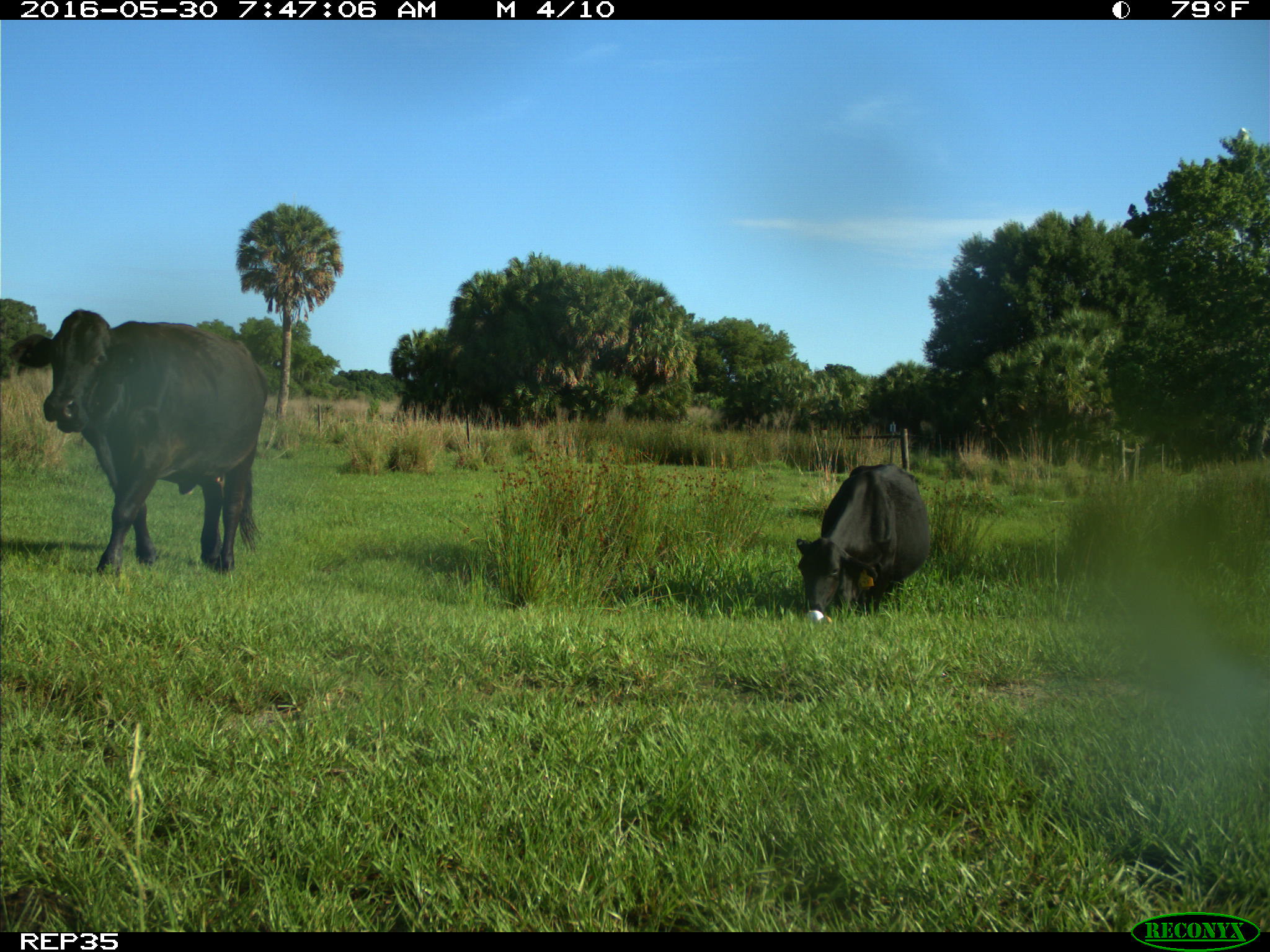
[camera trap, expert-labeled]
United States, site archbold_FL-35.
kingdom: Animalia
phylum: Chordata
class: Mammalia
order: Artiodactyla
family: Bovidae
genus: Bos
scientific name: Bos taurus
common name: domestic cow